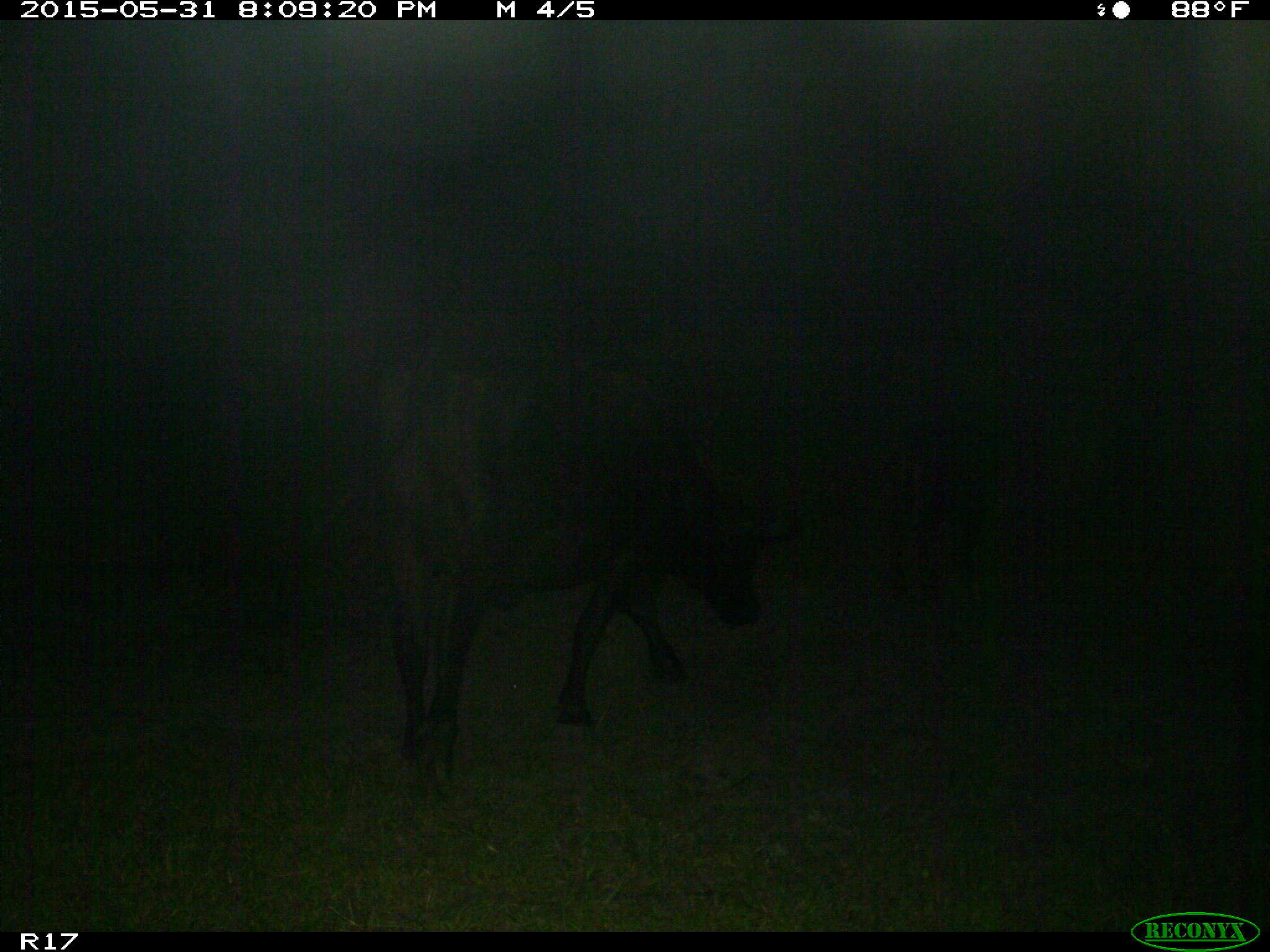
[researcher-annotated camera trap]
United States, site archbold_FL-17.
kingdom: Animalia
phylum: Chordata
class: Mammalia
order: Artiodactyla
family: Bovidae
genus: Bos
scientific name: Bos taurus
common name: domestic cow